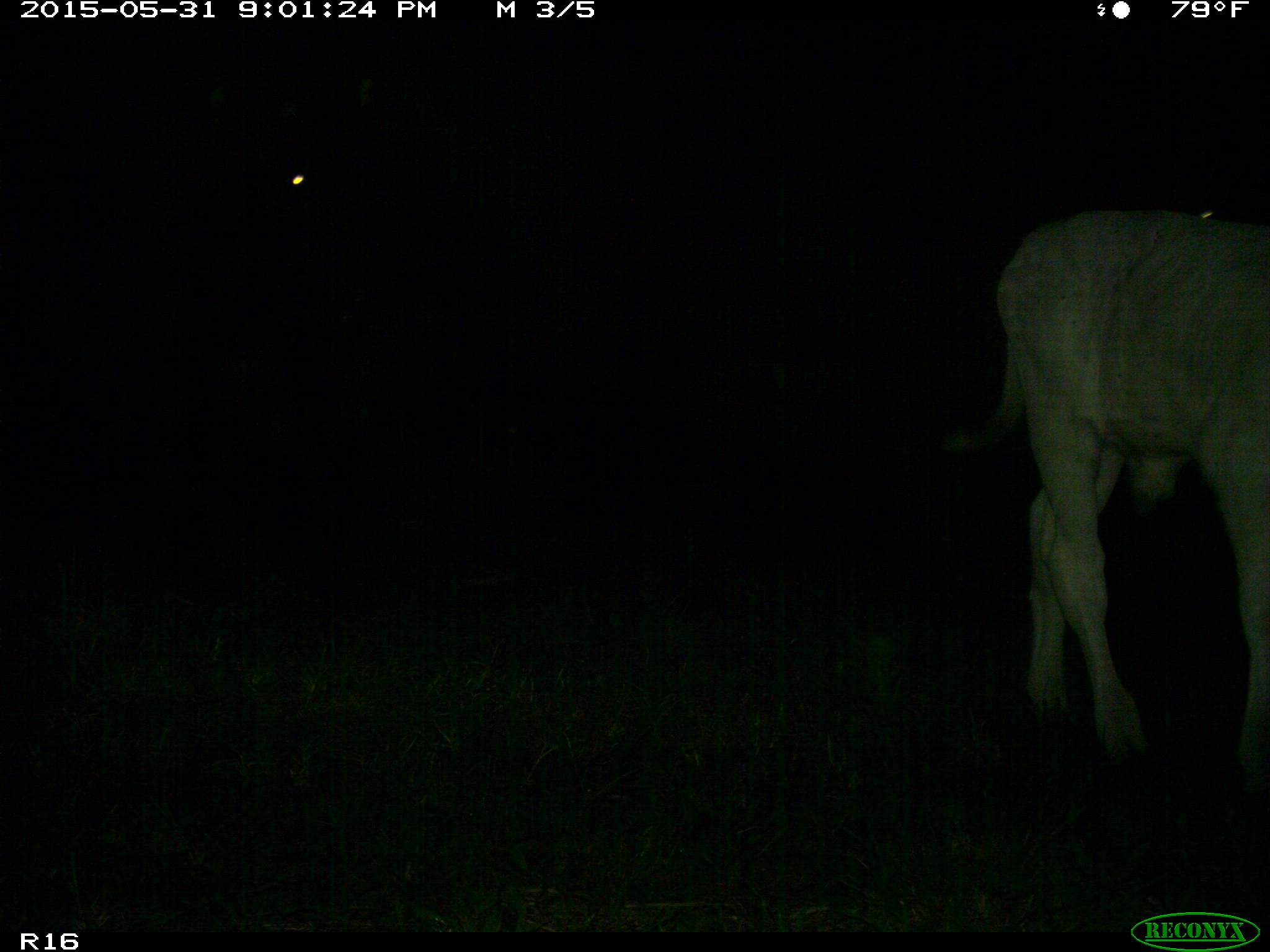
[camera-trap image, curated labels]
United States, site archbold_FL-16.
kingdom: Animalia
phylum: Chordata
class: Mammalia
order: Artiodactyla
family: Bovidae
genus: Bos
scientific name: Bos taurus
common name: domestic cow